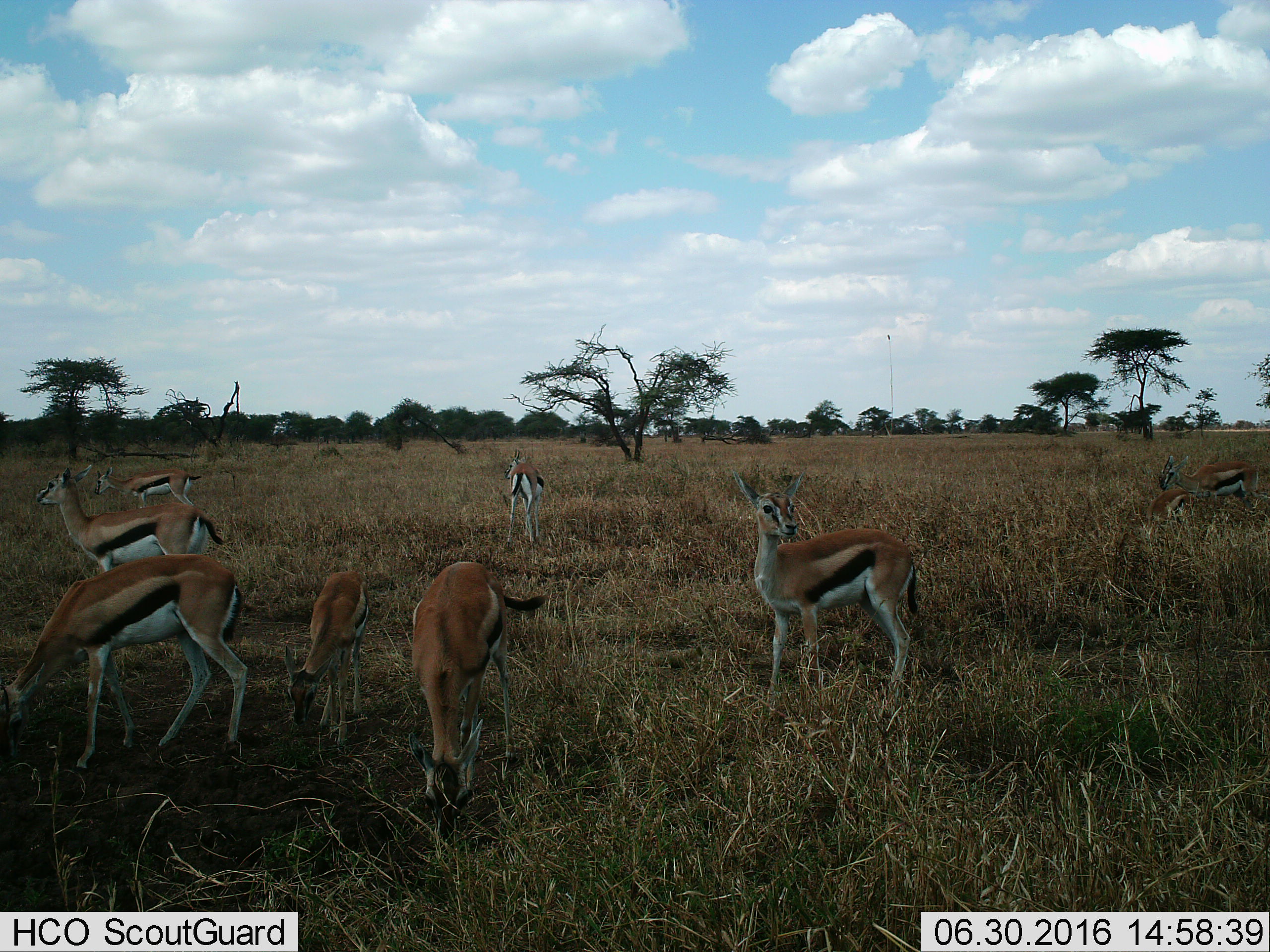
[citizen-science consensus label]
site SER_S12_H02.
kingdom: Animalia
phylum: Chordata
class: Mammalia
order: Artiodactyla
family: Bovidae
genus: Eudorcas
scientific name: Eudorcas thomsonii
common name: thomson's gazelle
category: gazellethomsons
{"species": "gazellethomsons (thomson's gazelle) (Eudorcas thomsonii)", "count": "9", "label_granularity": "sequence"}